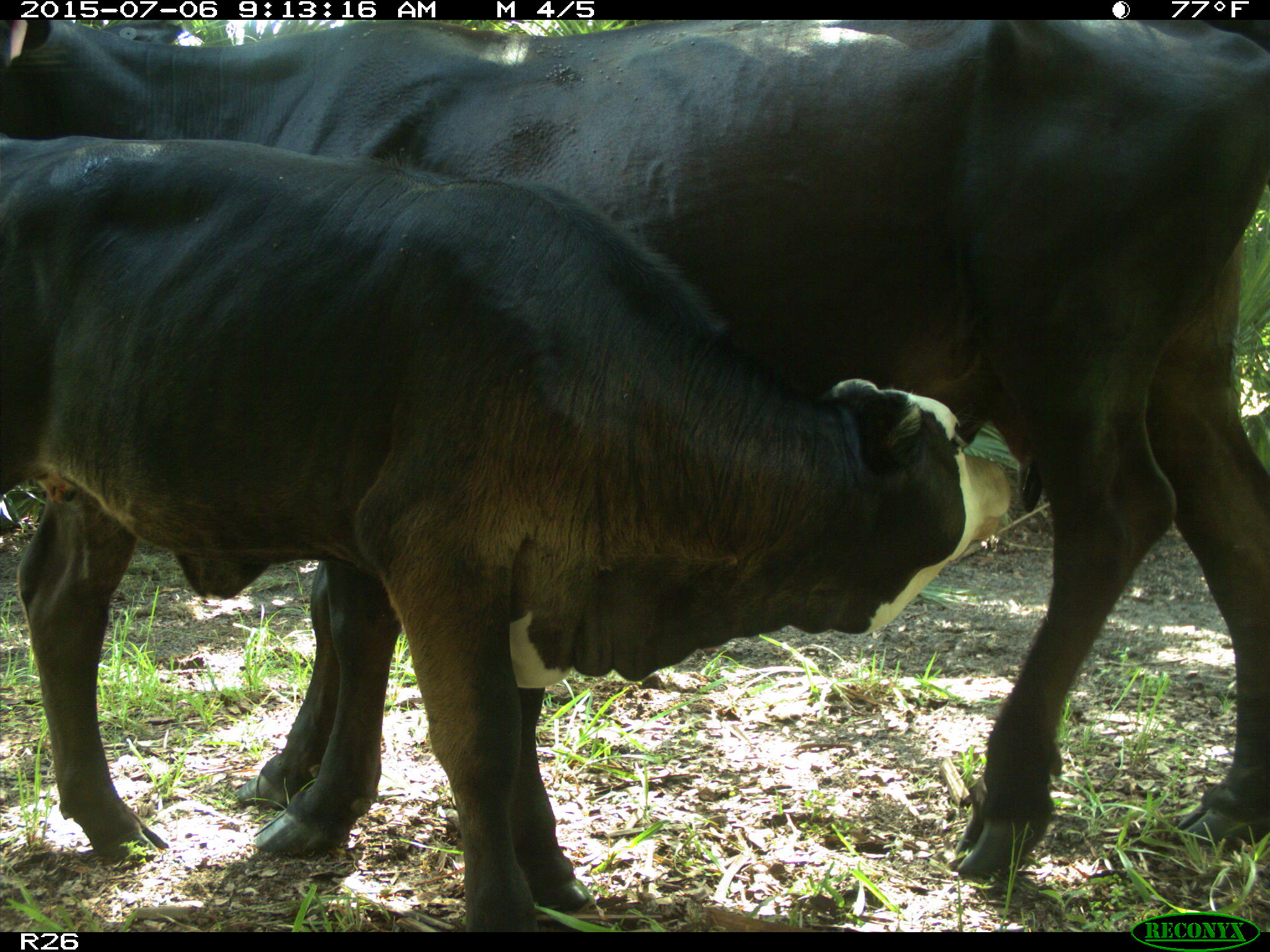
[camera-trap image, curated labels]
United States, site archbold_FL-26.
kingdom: Animalia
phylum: Chordata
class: Mammalia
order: Artiodactyla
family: Bovidae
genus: Bos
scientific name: Bos taurus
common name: domestic cow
Bos taurus (domestic cow).